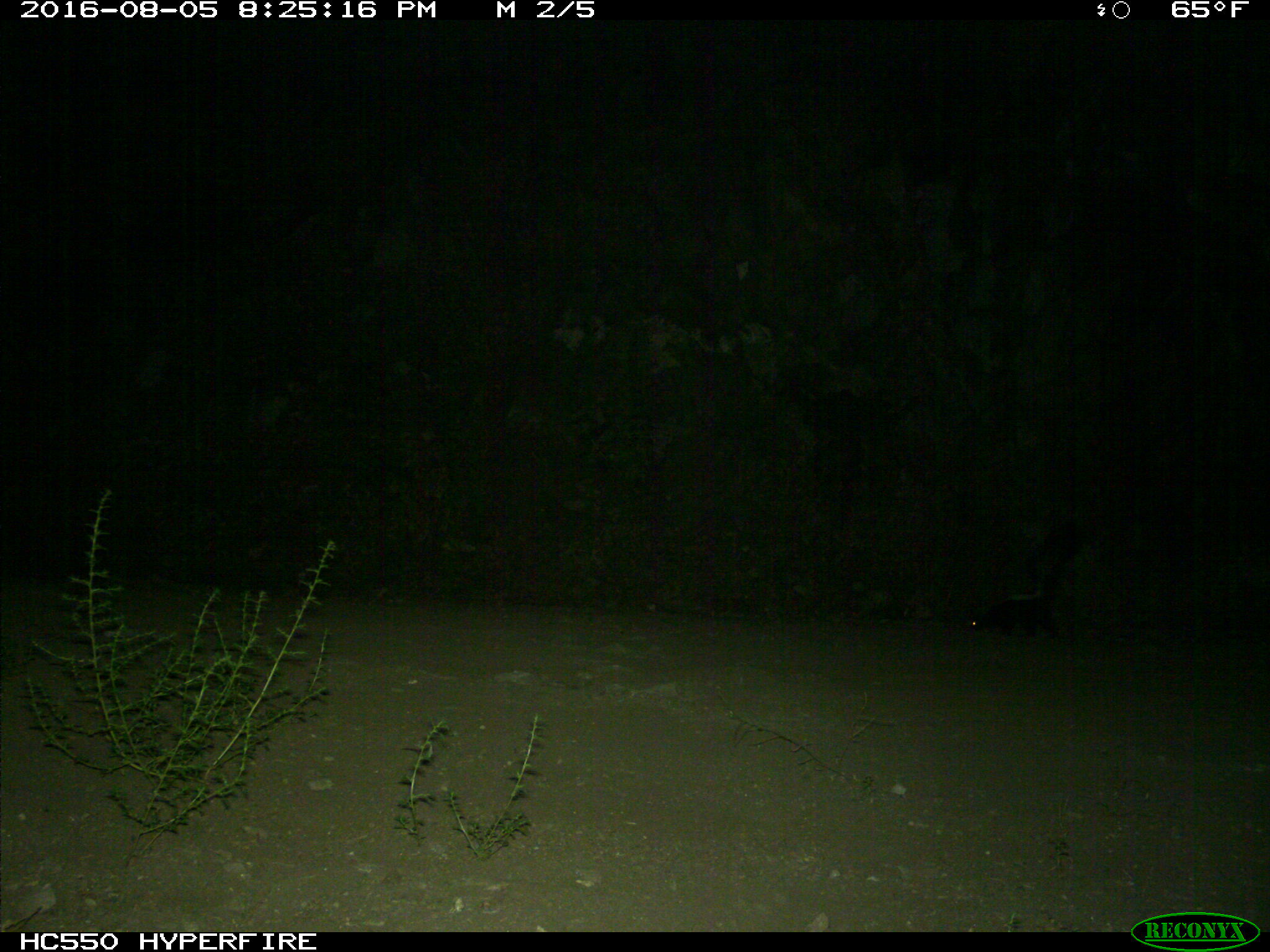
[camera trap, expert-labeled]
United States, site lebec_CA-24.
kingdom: Animalia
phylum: Chordata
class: Mammalia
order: Carnivora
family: Mephitidae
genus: Mephitis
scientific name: Mephitis mephitis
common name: striped skunk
Mephitis mephitis (striped skunk).